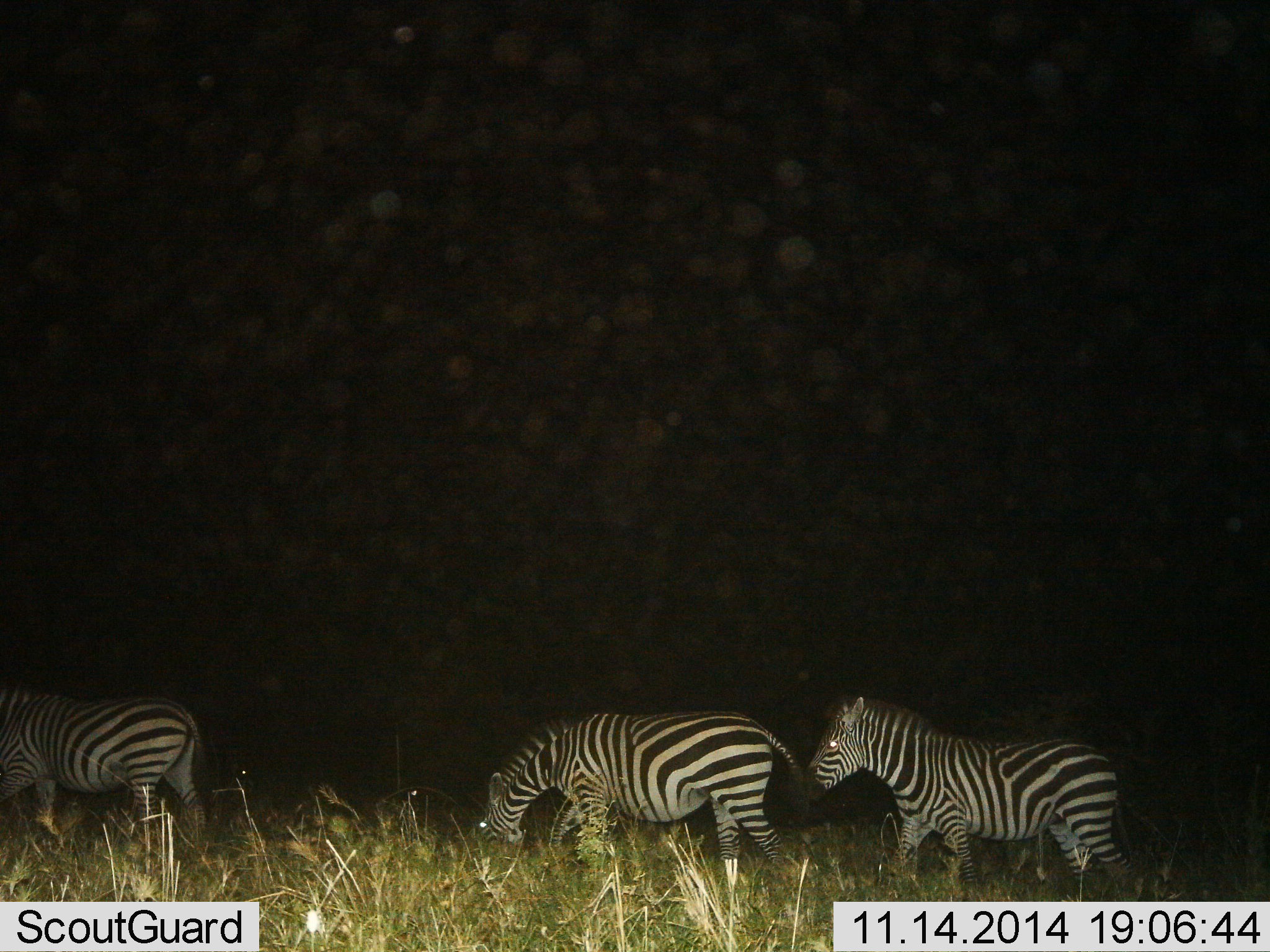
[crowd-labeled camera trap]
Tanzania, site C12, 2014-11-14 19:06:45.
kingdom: Animalia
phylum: Chordata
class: Mammalia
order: Perissodactyla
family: Equidae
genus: Equus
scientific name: Equus quagga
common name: plains zebra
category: zebra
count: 3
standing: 20%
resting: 0%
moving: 60%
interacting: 0%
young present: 0%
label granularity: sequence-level